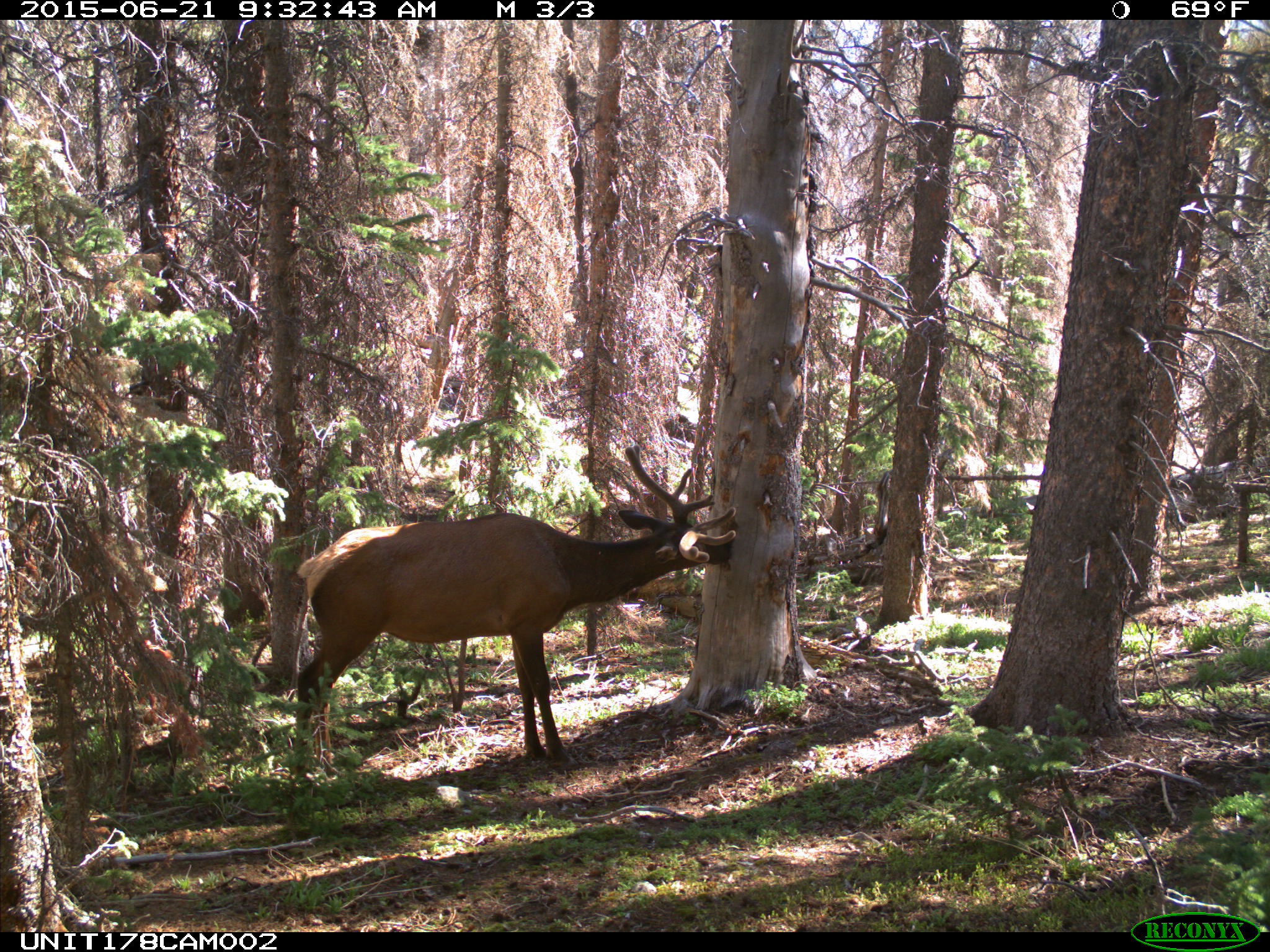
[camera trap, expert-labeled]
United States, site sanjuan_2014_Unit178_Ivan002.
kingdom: Animalia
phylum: Chordata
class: Mammalia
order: Artiodactyla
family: Cervidae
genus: Cervus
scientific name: Cervus elaphus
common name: red deer